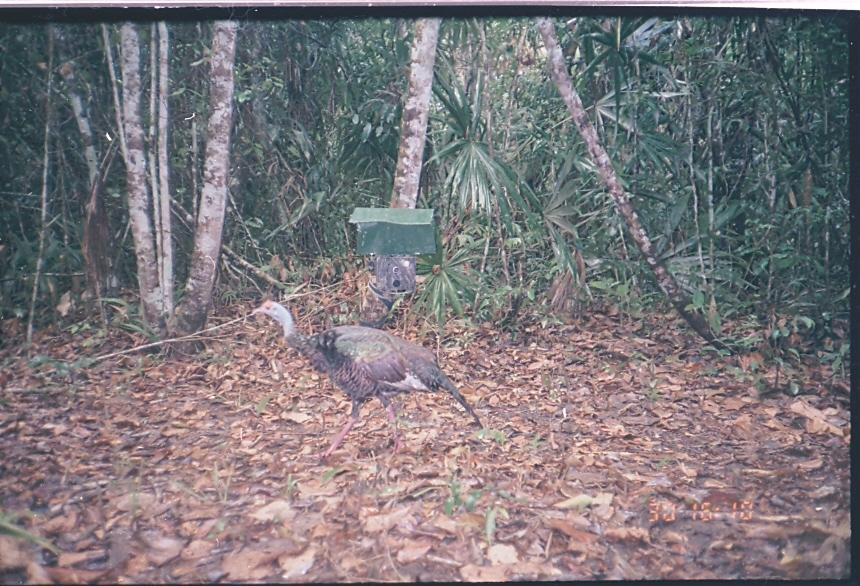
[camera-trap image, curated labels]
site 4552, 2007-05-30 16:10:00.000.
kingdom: Animalia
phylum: Chordata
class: Aves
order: Galliformes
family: Phasianidae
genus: Meleagris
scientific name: Meleagris ocellata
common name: ocellated turkey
Meleagris ocellata (ocellated turkey), count 1.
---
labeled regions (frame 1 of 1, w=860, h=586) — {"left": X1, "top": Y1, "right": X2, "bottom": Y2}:
meleagris ocellata: {"left": 247, "top": 299, "right": 483, "bottom": 460}